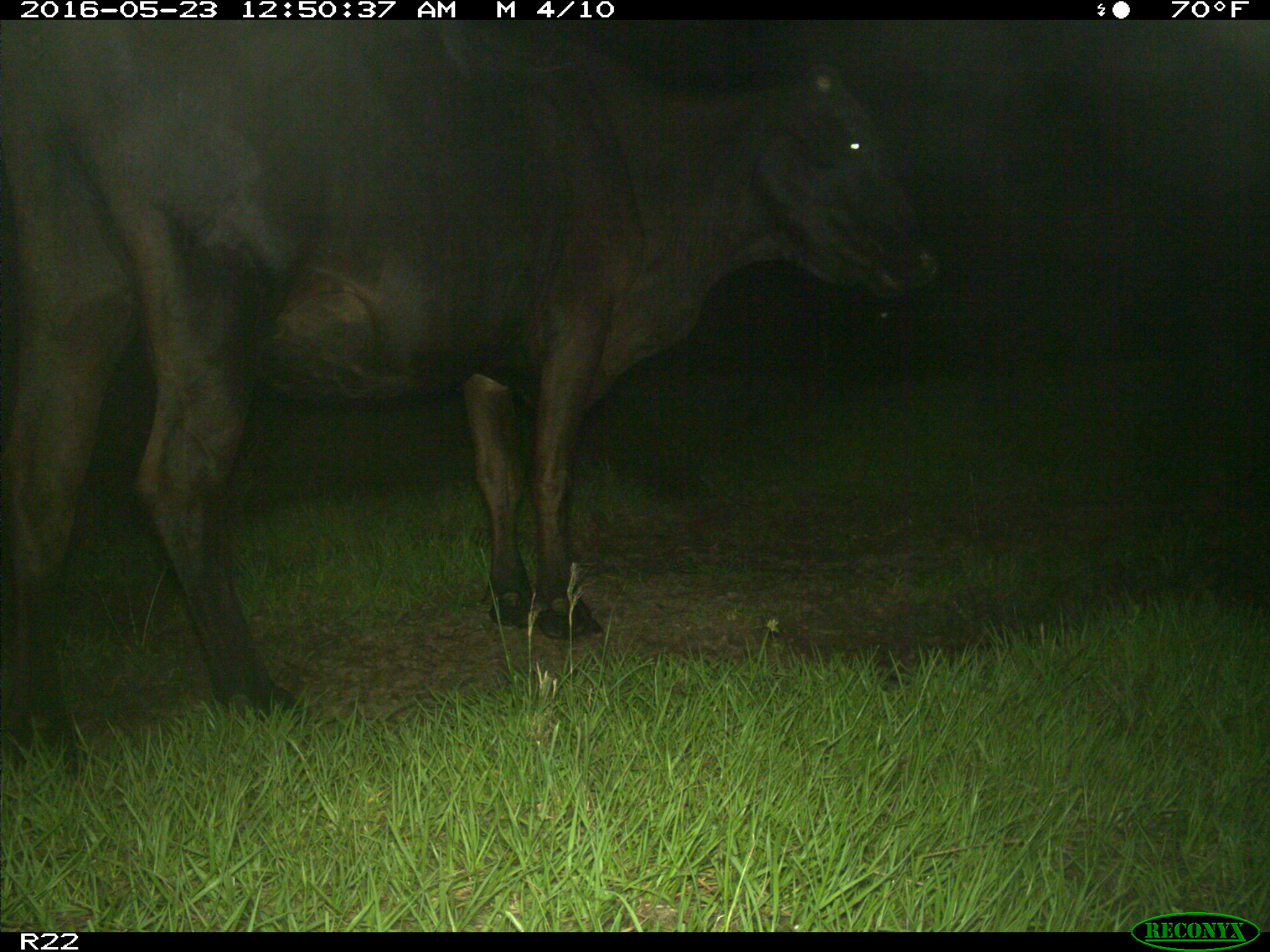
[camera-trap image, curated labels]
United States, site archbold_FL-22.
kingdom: Animalia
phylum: Chordata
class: Mammalia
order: Artiodactyla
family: Bovidae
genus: Bos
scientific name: Bos taurus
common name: domestic cow